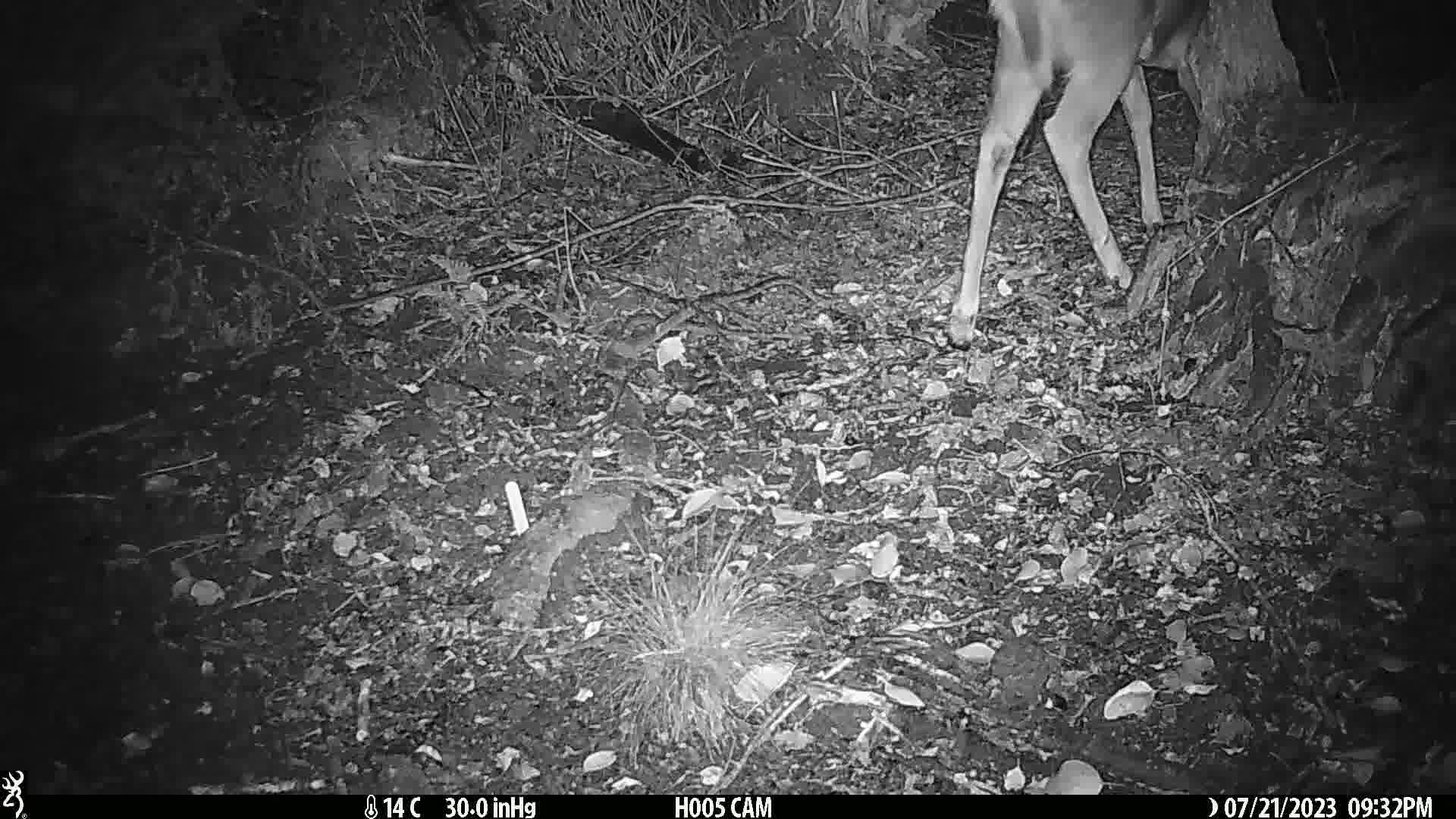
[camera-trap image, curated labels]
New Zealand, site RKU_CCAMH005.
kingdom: Animalia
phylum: Chordata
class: Mammalia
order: Artiodactyla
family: Cervidae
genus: Odocoileus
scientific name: Odocoileus virginianus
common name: white-tailed deer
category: white tailed deer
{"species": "white tailed deer (white-tailed deer) (Odocoileus virginianus)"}